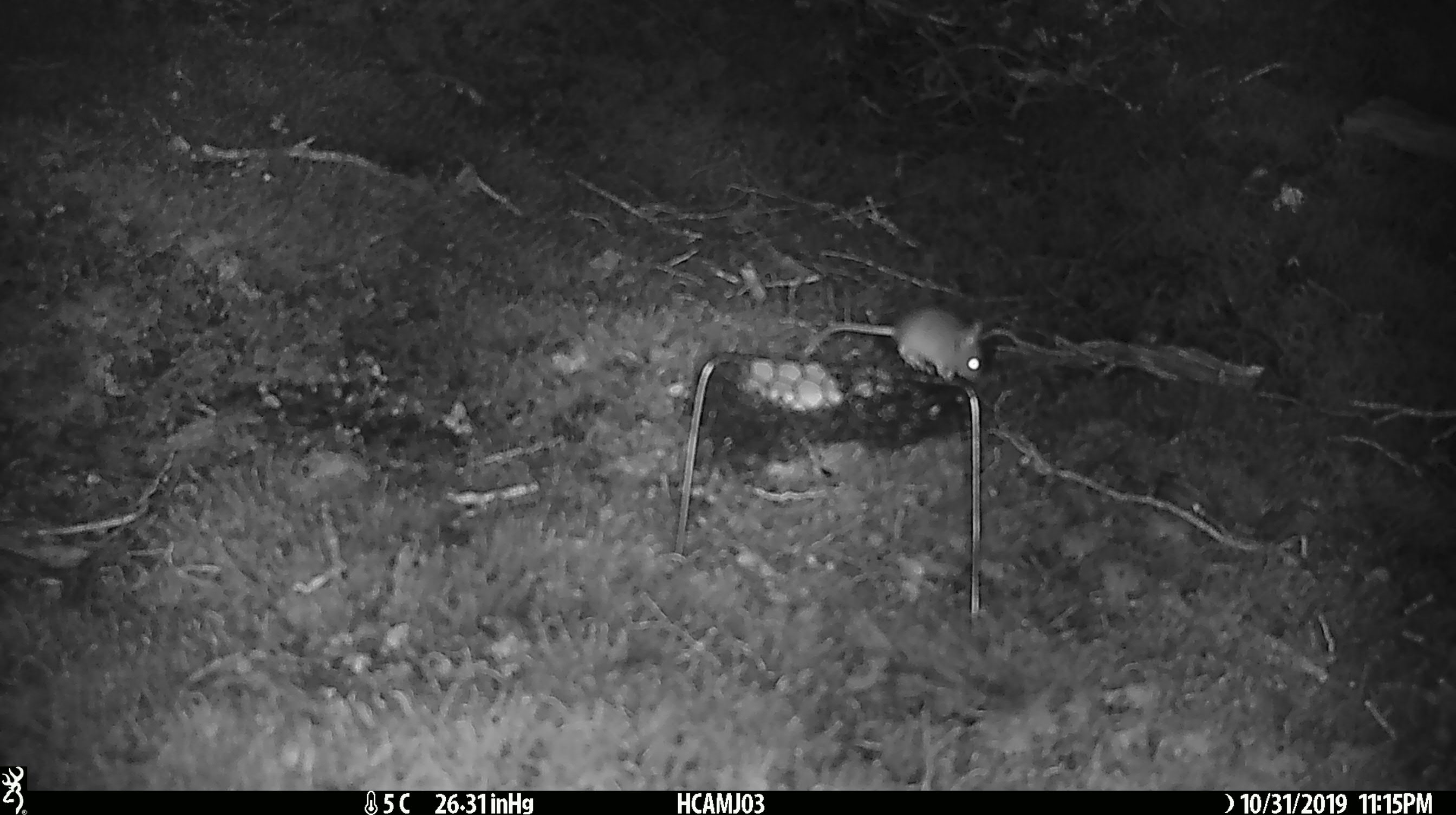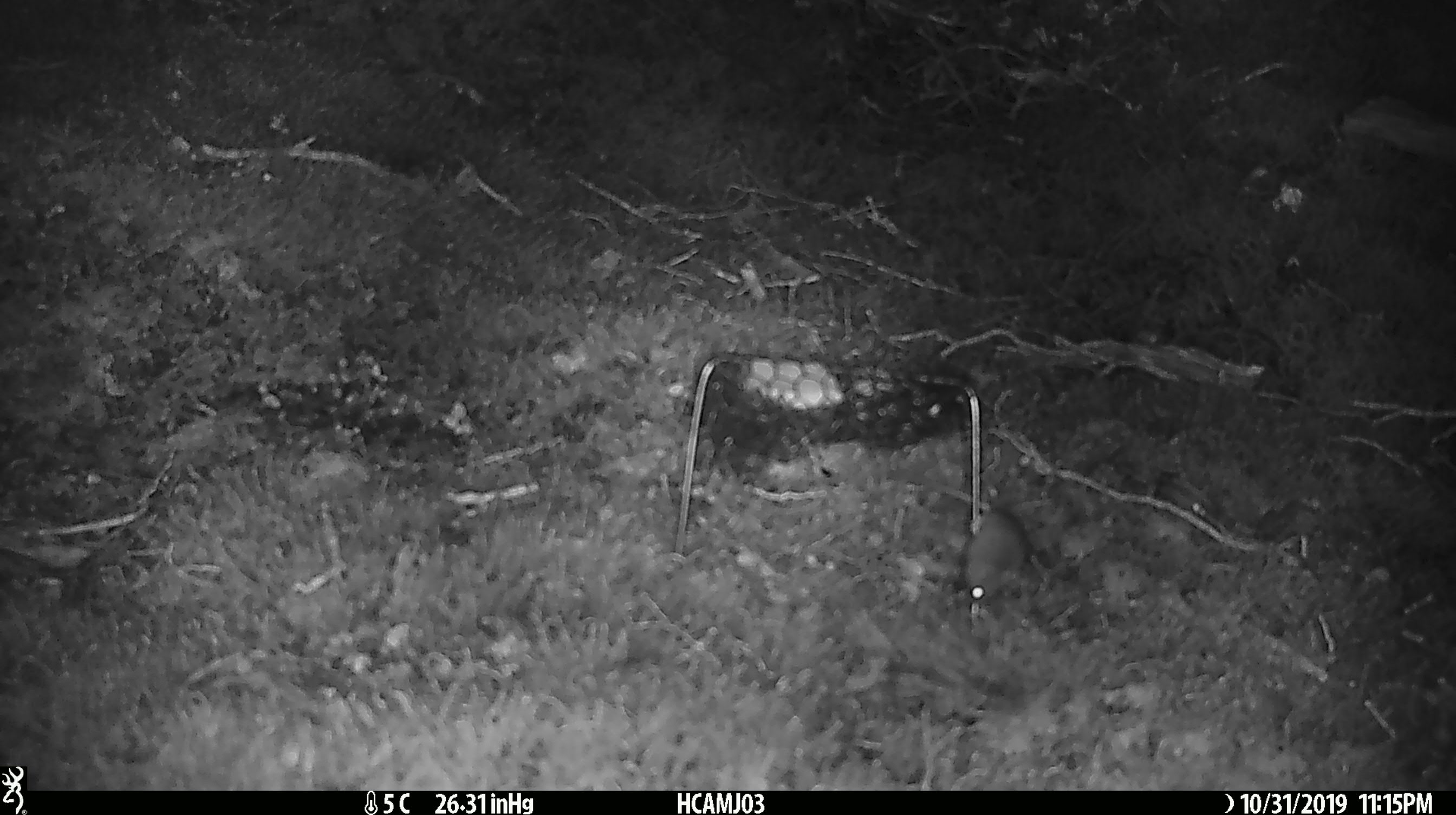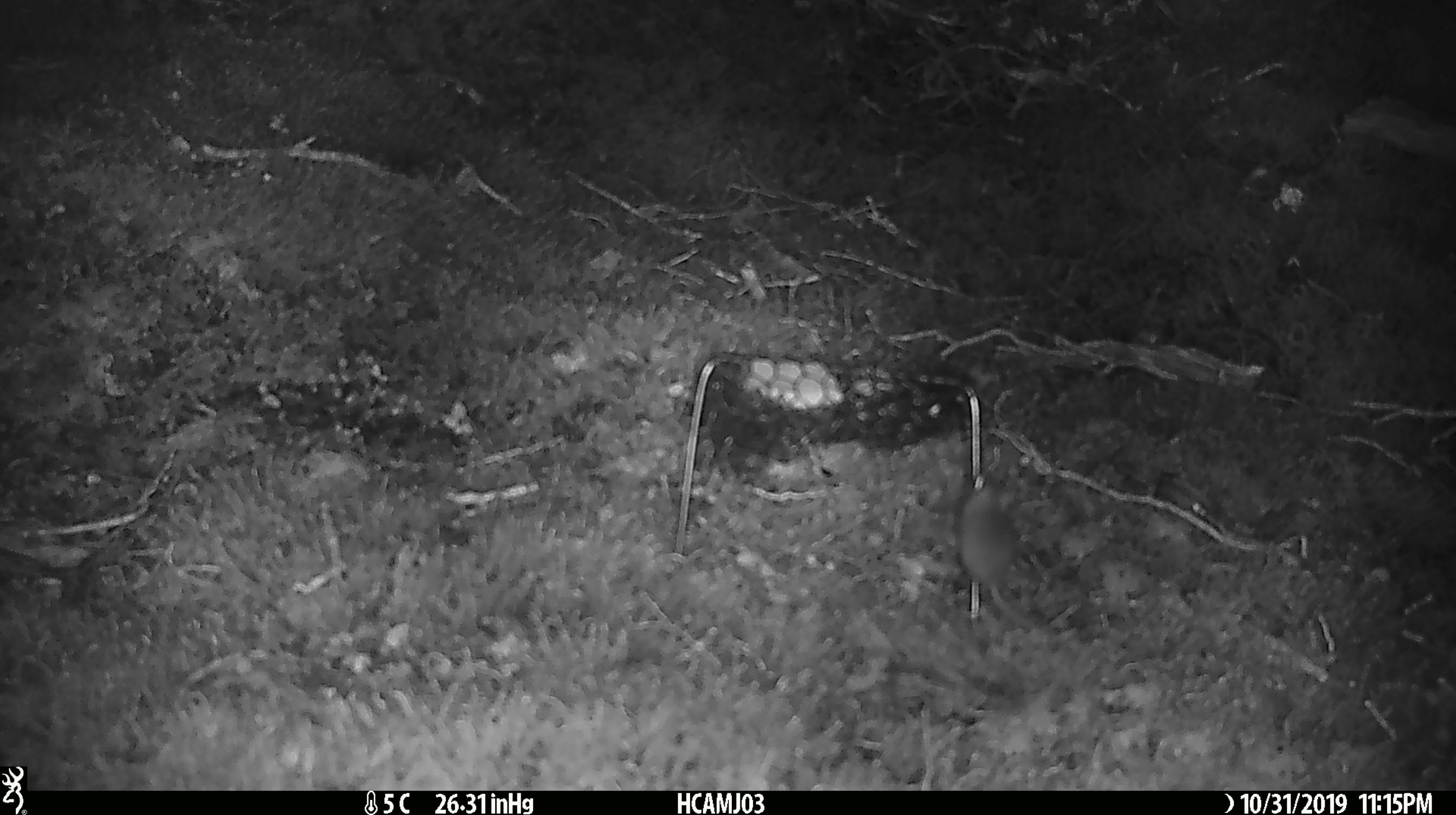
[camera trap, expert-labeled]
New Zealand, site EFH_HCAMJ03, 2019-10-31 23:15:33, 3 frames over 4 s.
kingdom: Animalia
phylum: Chordata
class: Mammalia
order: Rodentia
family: Muridae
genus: Mus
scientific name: Mus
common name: mouse